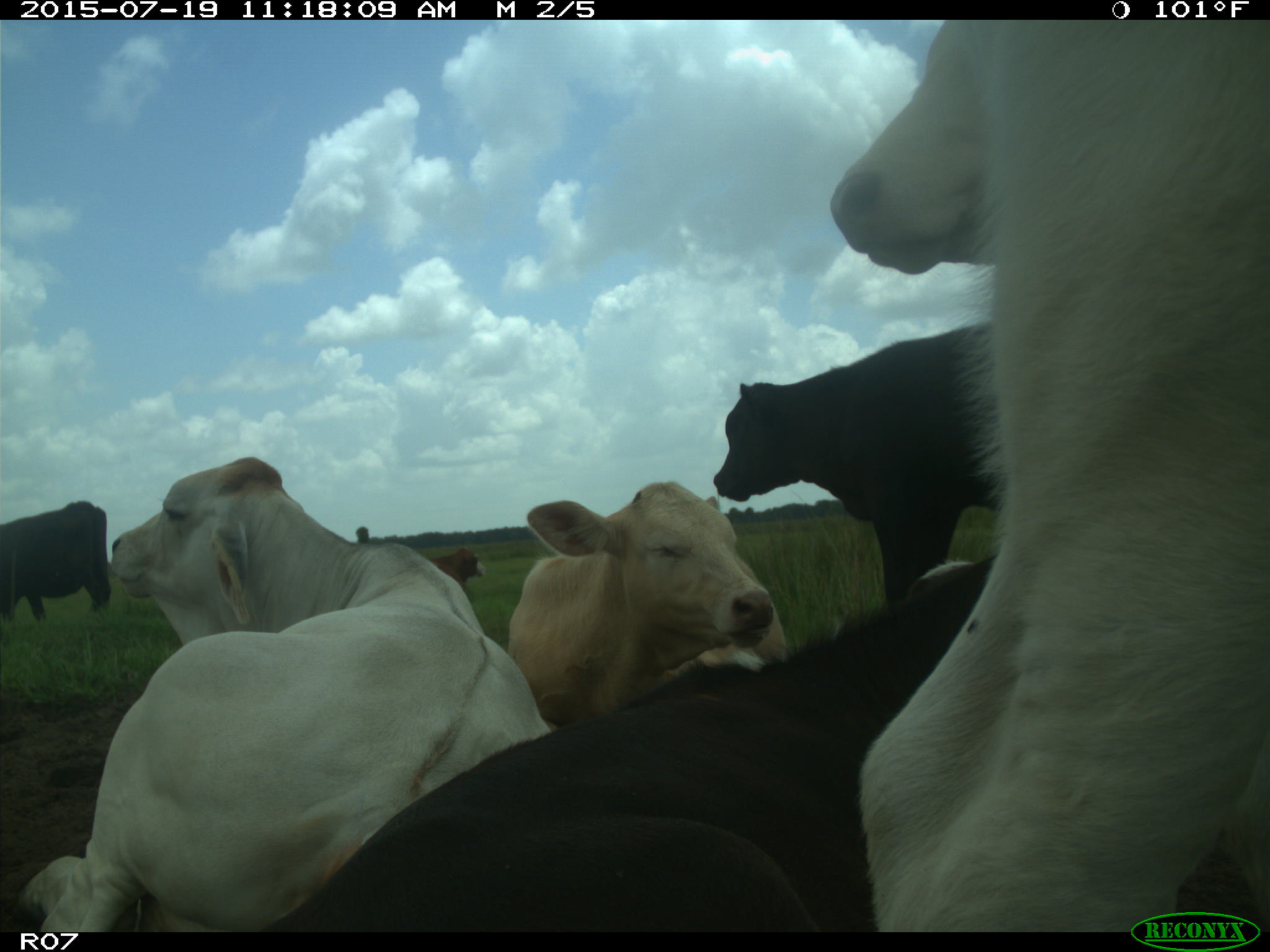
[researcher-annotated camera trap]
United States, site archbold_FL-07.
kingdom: Animalia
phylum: Chordata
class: Mammalia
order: Artiodactyla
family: Bovidae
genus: Bos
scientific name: Bos taurus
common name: domestic cow